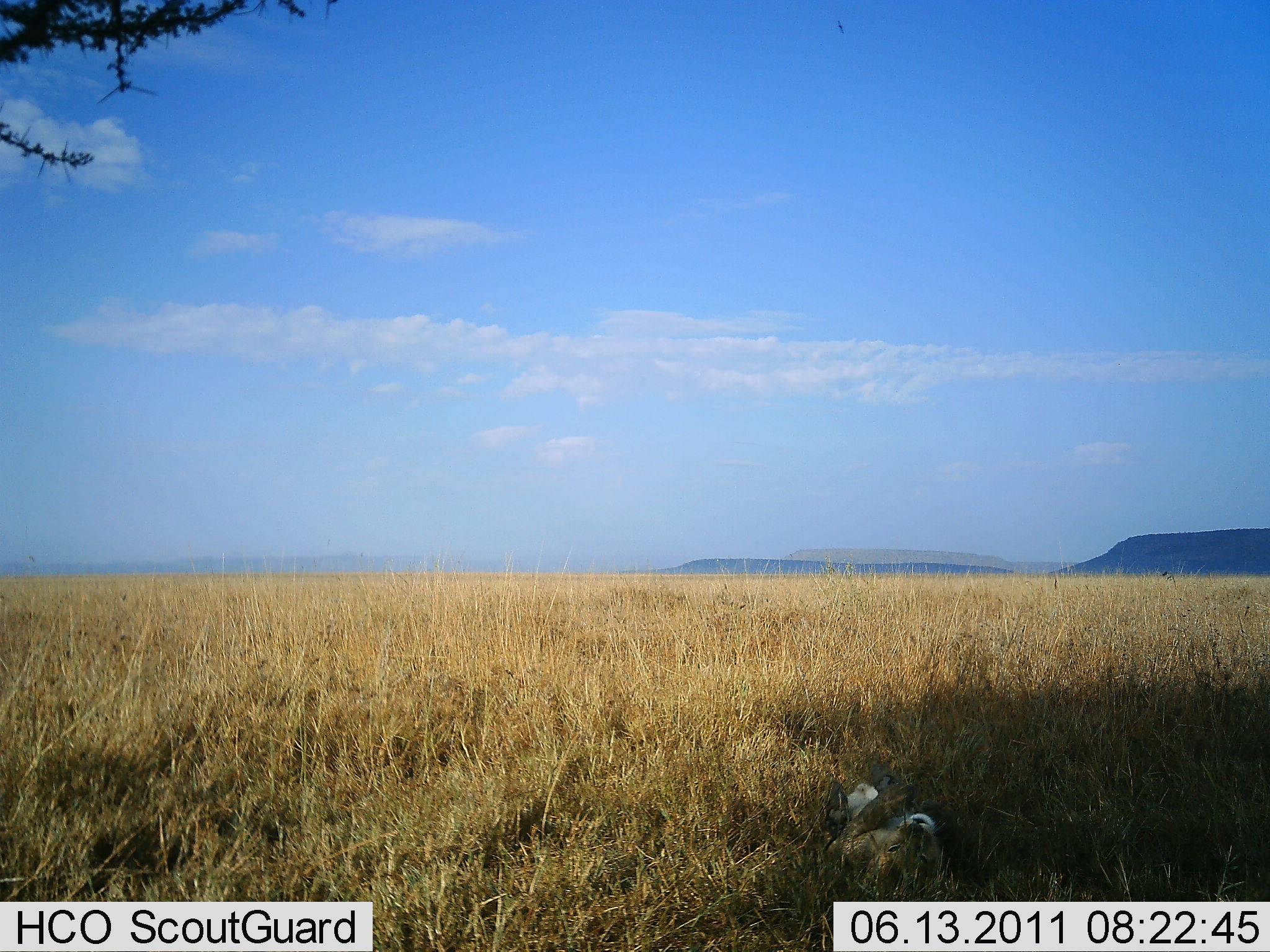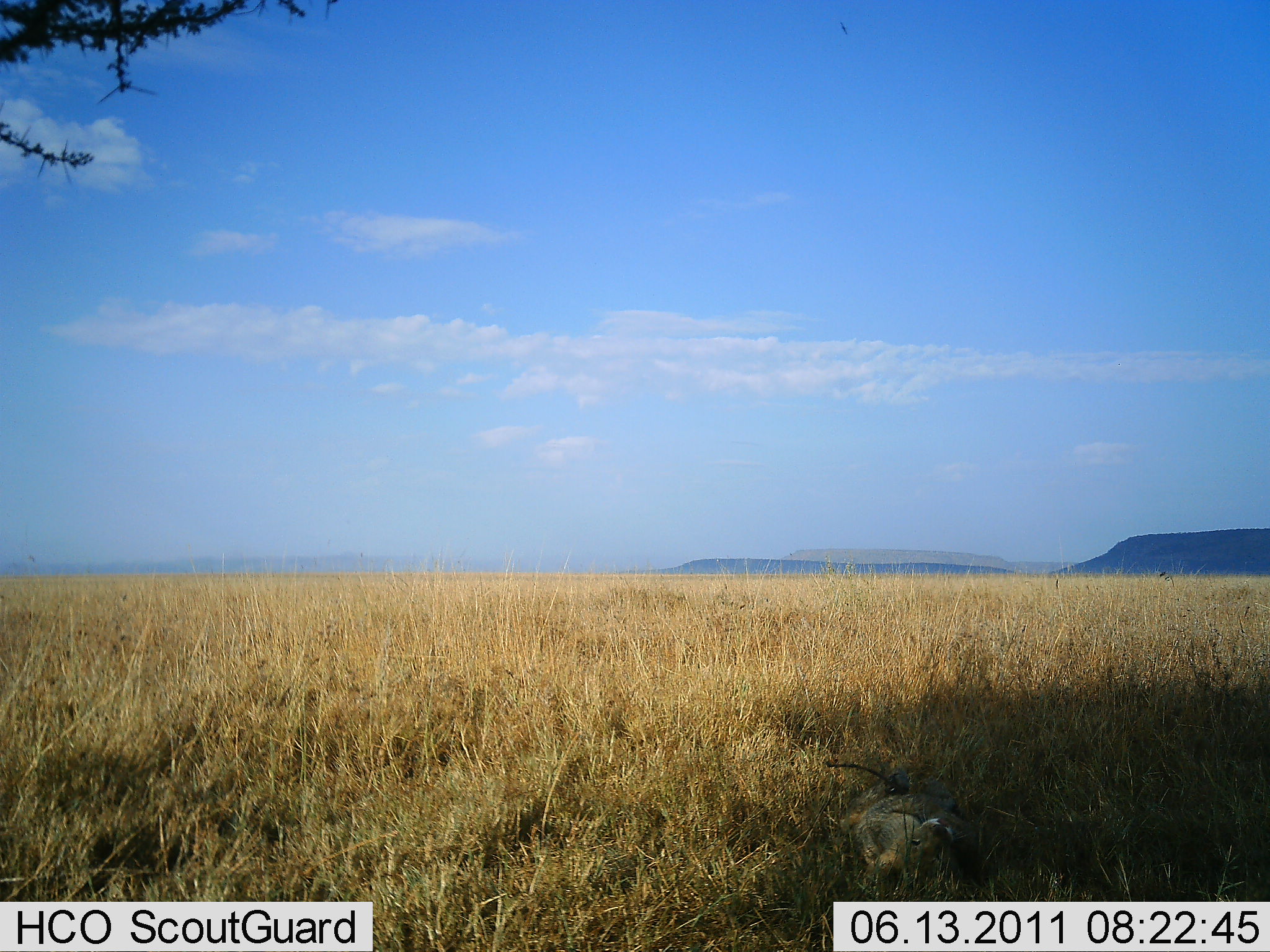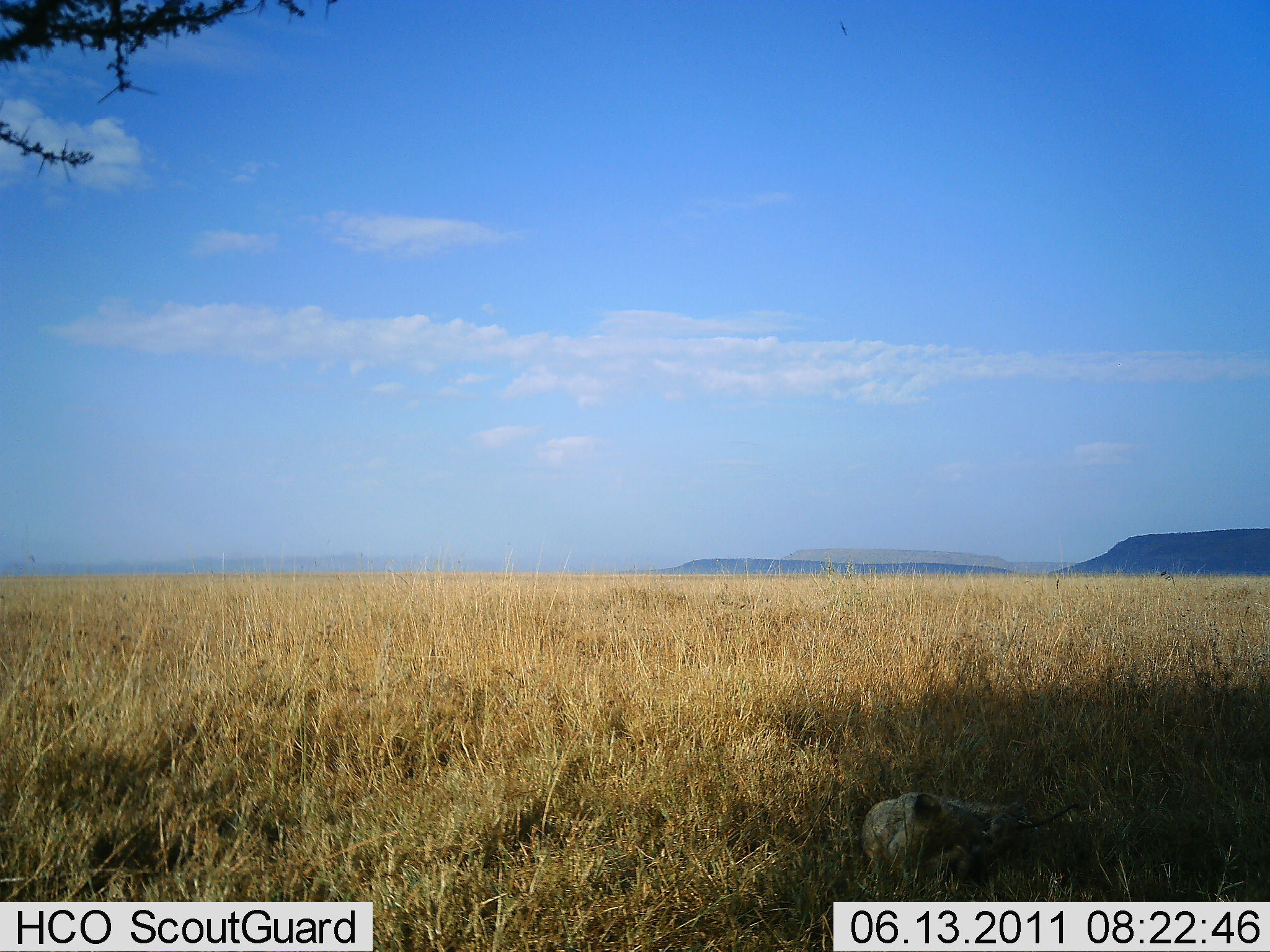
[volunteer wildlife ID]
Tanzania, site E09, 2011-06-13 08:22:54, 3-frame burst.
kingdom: Animalia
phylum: Chordata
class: Mammalia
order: Carnivora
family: Felidae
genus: Panthera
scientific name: Panthera leo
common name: lion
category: lionfemale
Lionfemale (lion) (Panthera leo), count 1. Behavior (volunteer vote fractions): standing 0%, resting 92%, moving 17%, interacting 8%. Young present (vote fraction): 58%. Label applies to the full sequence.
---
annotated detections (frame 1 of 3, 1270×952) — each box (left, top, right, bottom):
animal: (822, 769, 947, 903)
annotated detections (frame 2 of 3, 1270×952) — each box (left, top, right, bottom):
animal: (841, 773, 993, 899)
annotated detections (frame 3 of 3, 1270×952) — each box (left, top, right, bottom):
animal: (861, 792, 1021, 892)